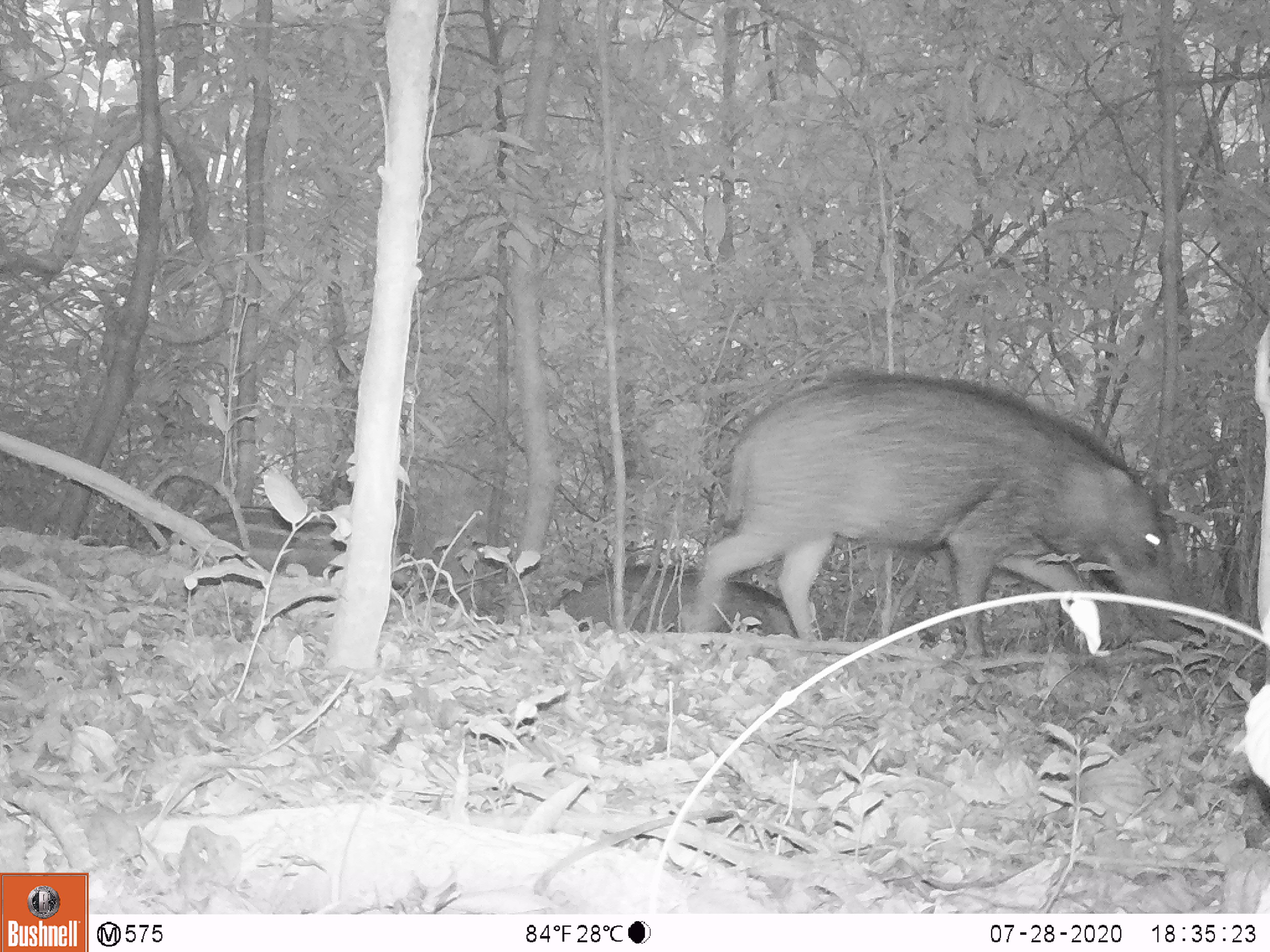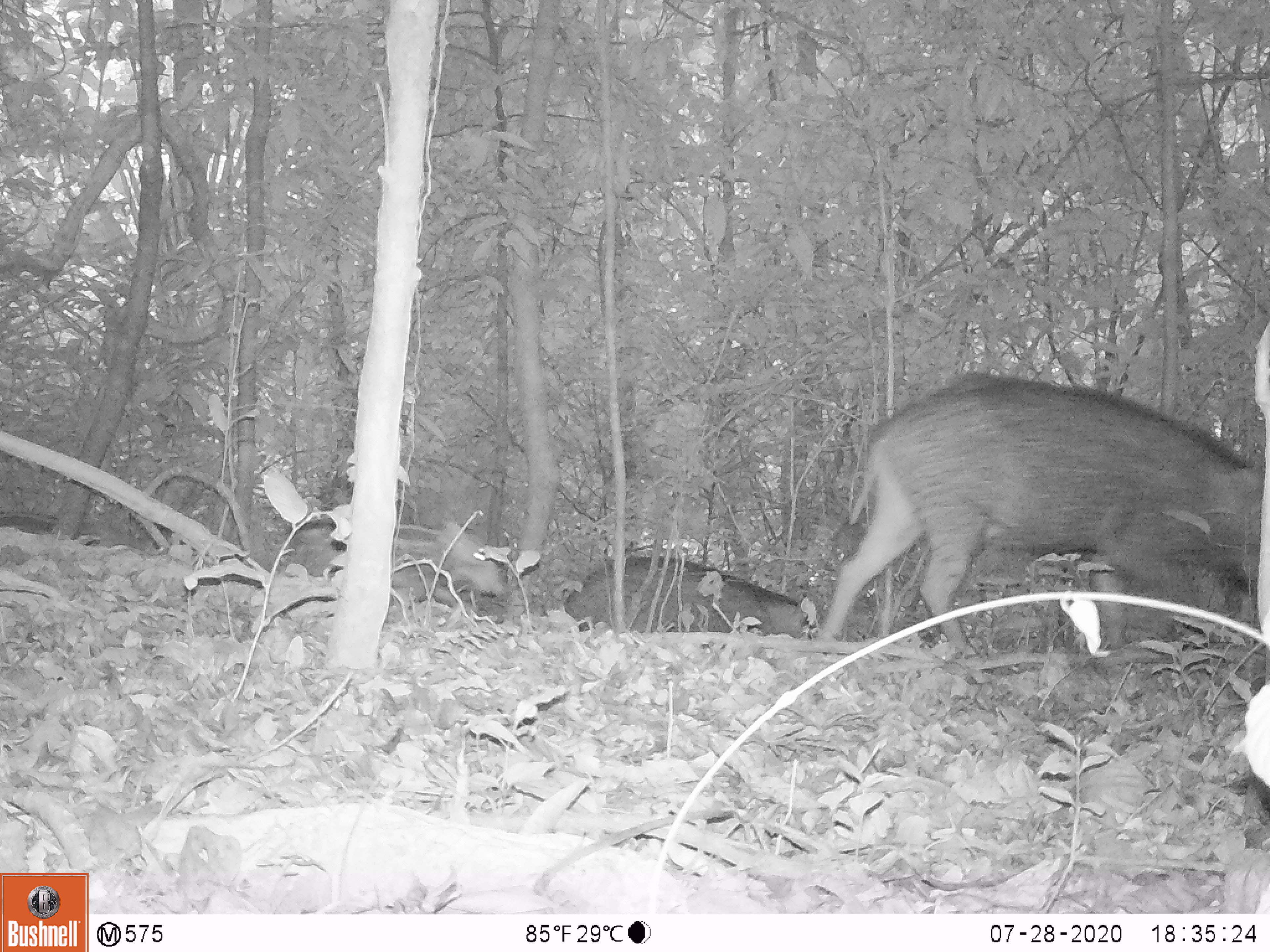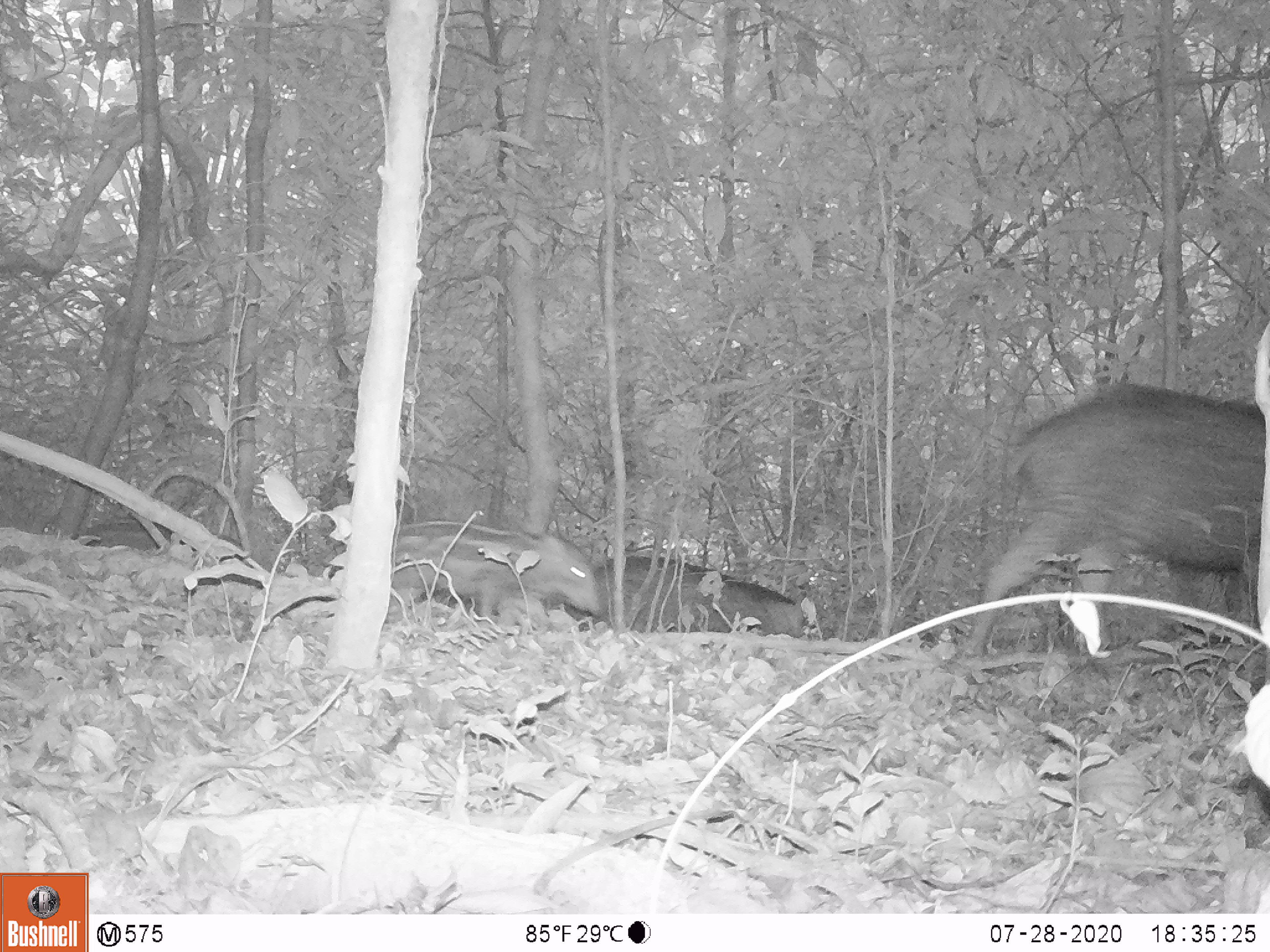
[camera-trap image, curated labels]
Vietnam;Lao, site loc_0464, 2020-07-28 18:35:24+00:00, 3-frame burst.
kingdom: Animalia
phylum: Chordata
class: Mammalia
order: Artiodactyla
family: Suidae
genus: Sus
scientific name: Sus scrofa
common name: eurasian wild pig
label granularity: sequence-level